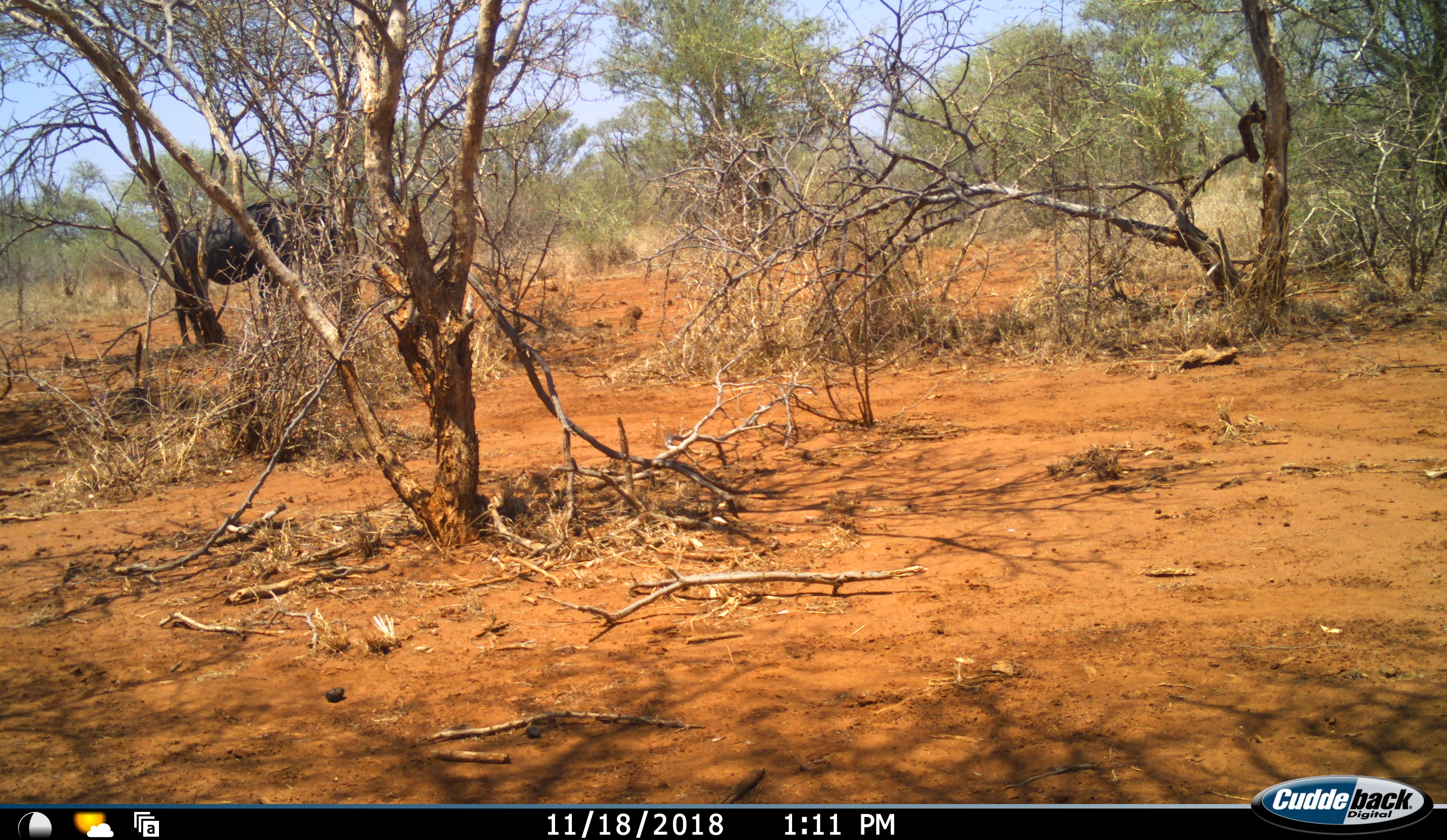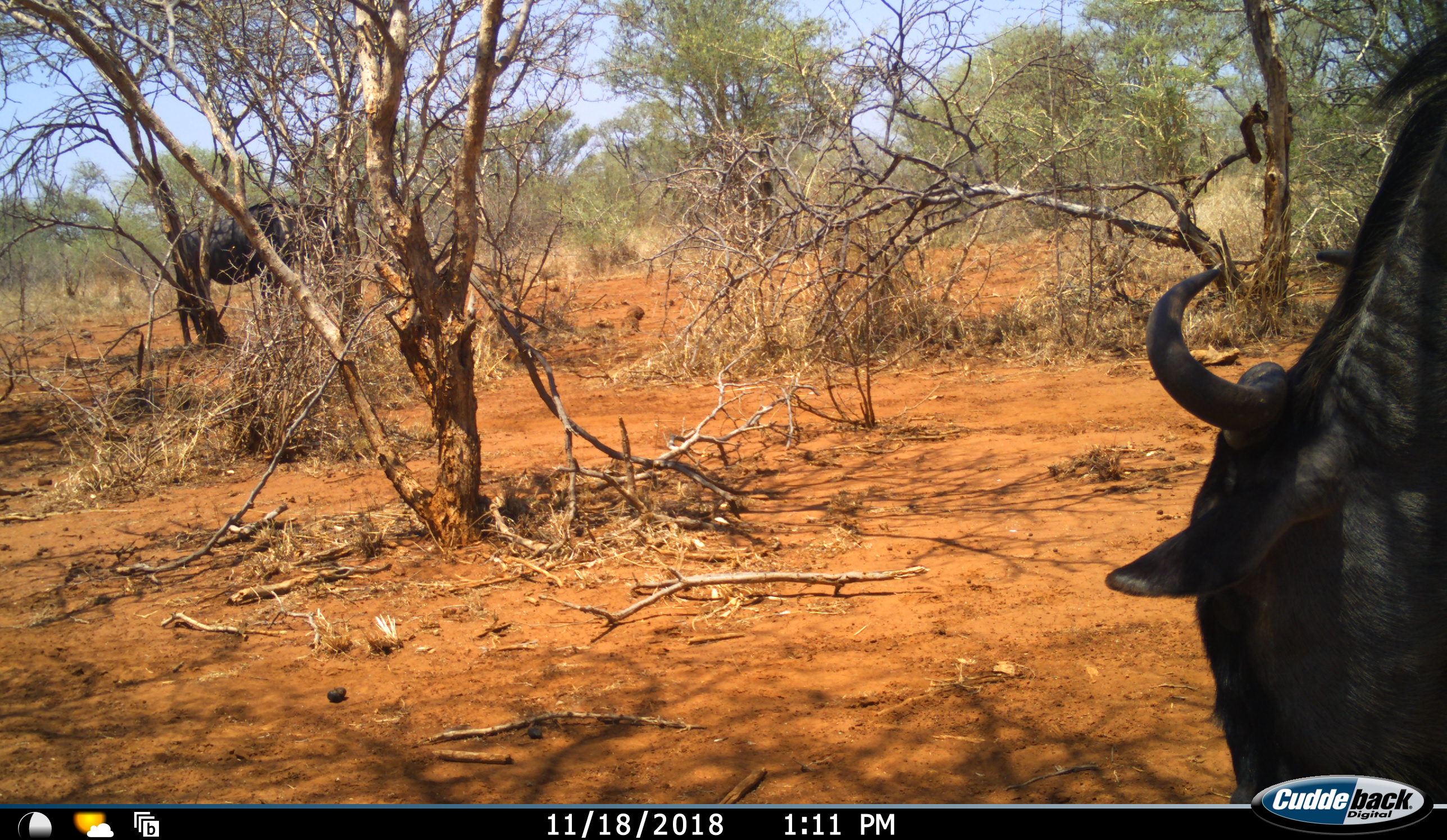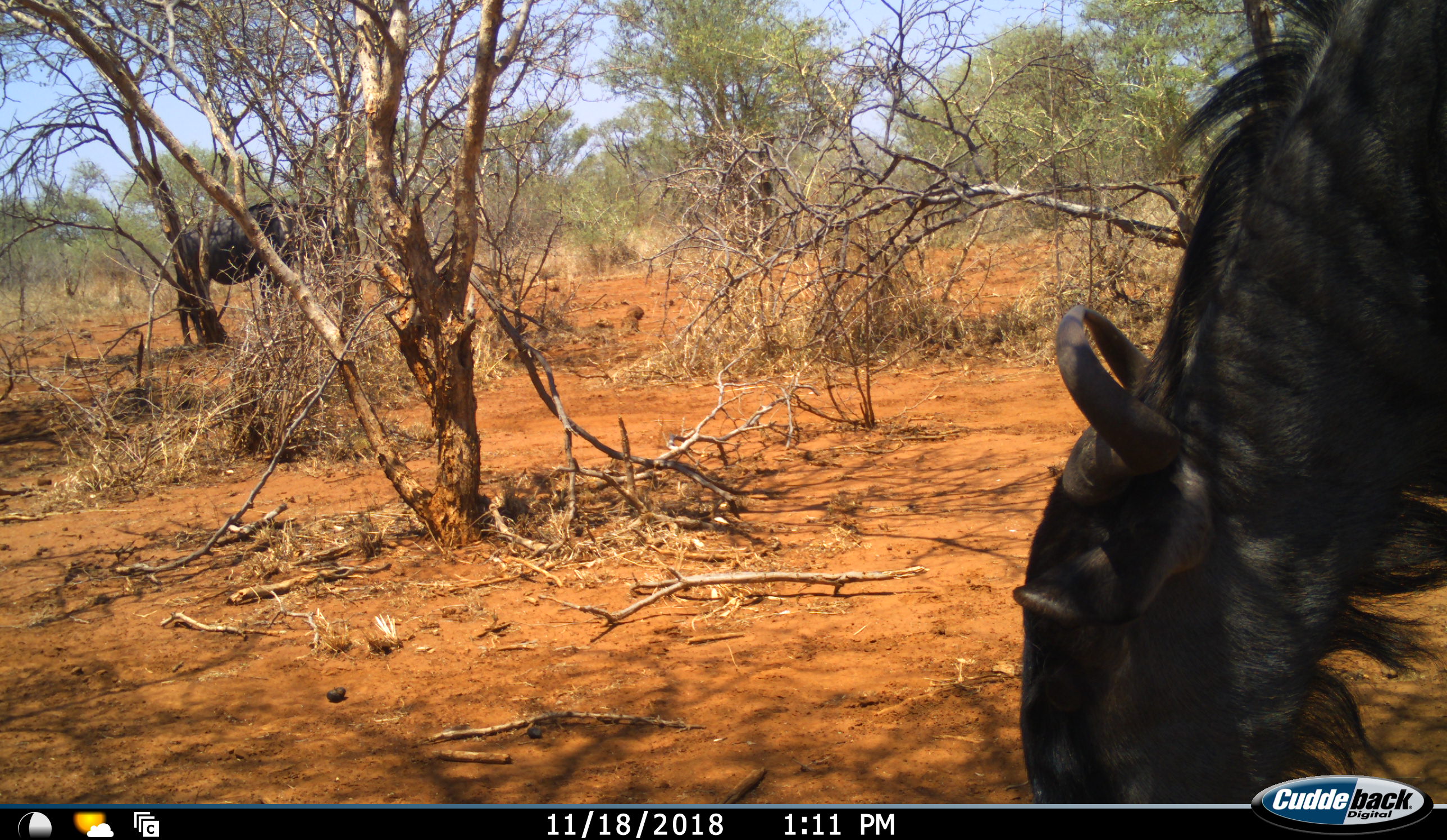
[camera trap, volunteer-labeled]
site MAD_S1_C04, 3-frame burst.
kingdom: Animalia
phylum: Chordata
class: Mammalia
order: Artiodactyla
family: Bovidae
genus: Connochaetes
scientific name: Connochaetes taurinus taurinus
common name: blue wildebeest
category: wildebeestblue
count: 2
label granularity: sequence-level